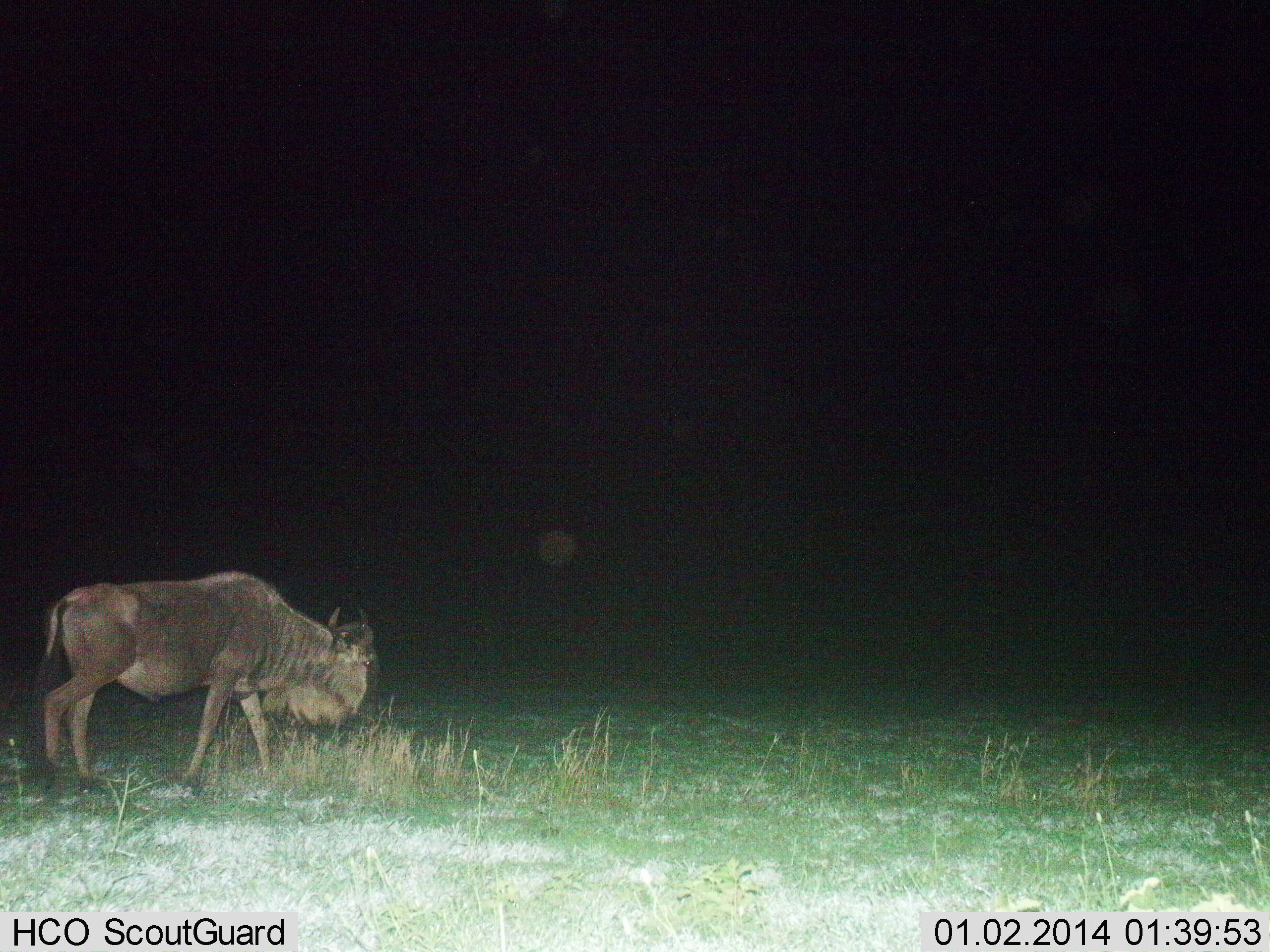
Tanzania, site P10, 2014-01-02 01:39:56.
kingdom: Animalia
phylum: Chordata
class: Mammalia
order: Artiodactyla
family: Bovidae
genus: Connochaetes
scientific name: Connochaetes taurinus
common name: blue wildebeest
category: wildebeest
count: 1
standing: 30%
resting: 0%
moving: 60%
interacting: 0%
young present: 0%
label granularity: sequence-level